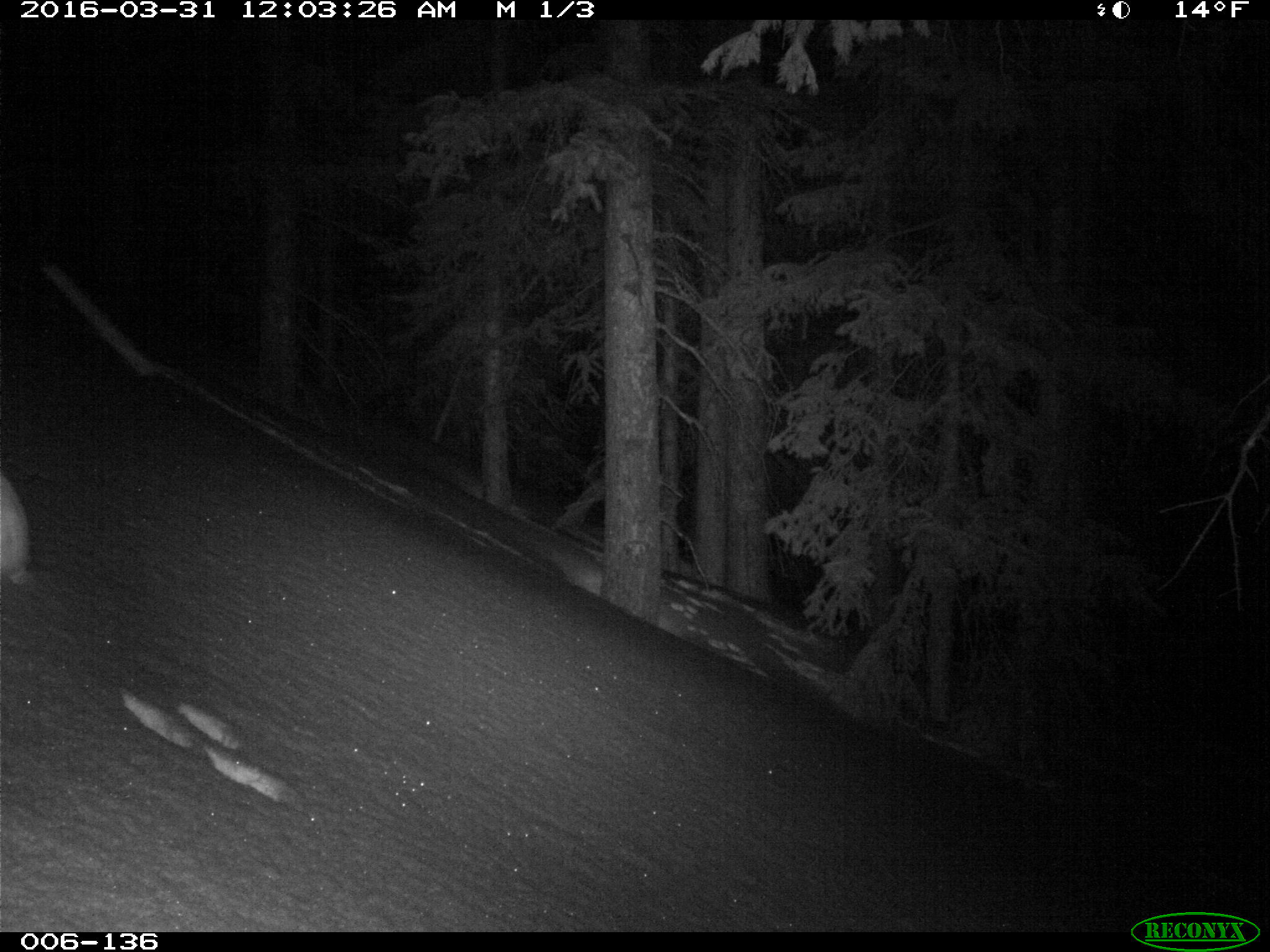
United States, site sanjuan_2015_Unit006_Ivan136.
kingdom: Animalia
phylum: Chordata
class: Mammalia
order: Lagomorpha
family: Leporidae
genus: Lepus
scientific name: Lepus americanus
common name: snowshoe hare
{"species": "Lepus americanus (snowshoe hare)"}